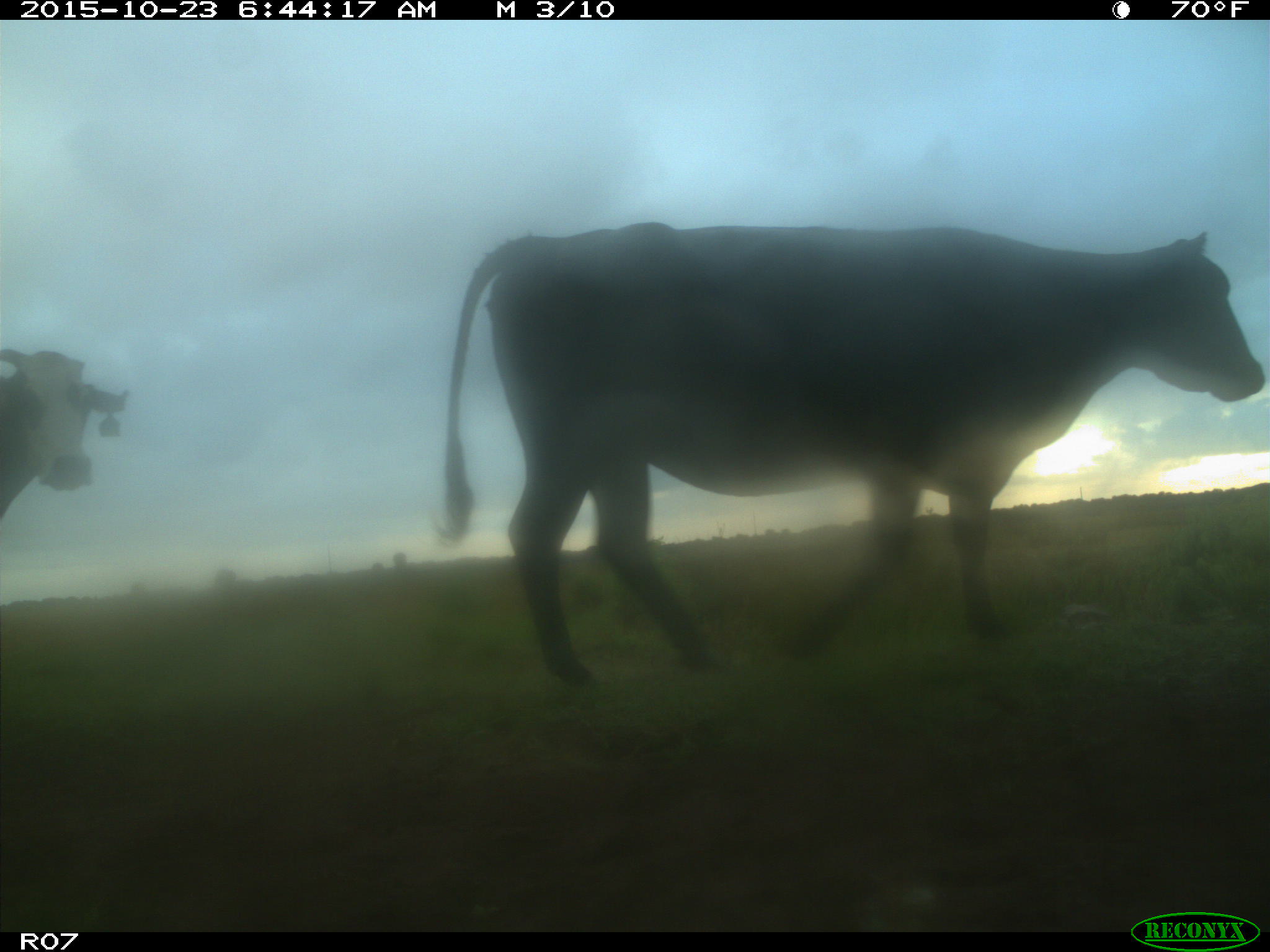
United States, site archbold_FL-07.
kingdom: Animalia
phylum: Chordata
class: Mammalia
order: Artiodactyla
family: Bovidae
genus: Bos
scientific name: Bos taurus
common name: domestic cow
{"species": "Bos taurus (domestic cow)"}